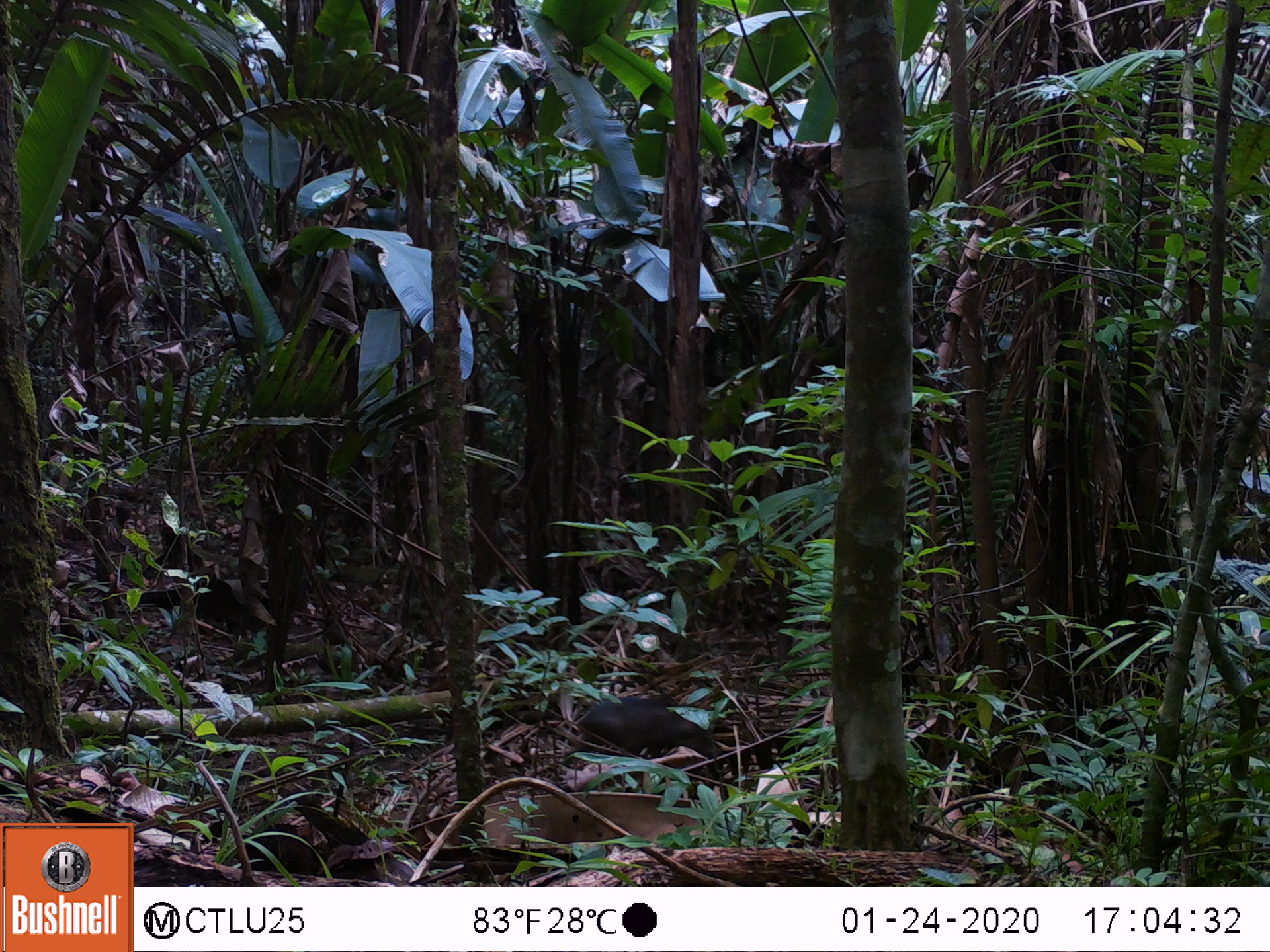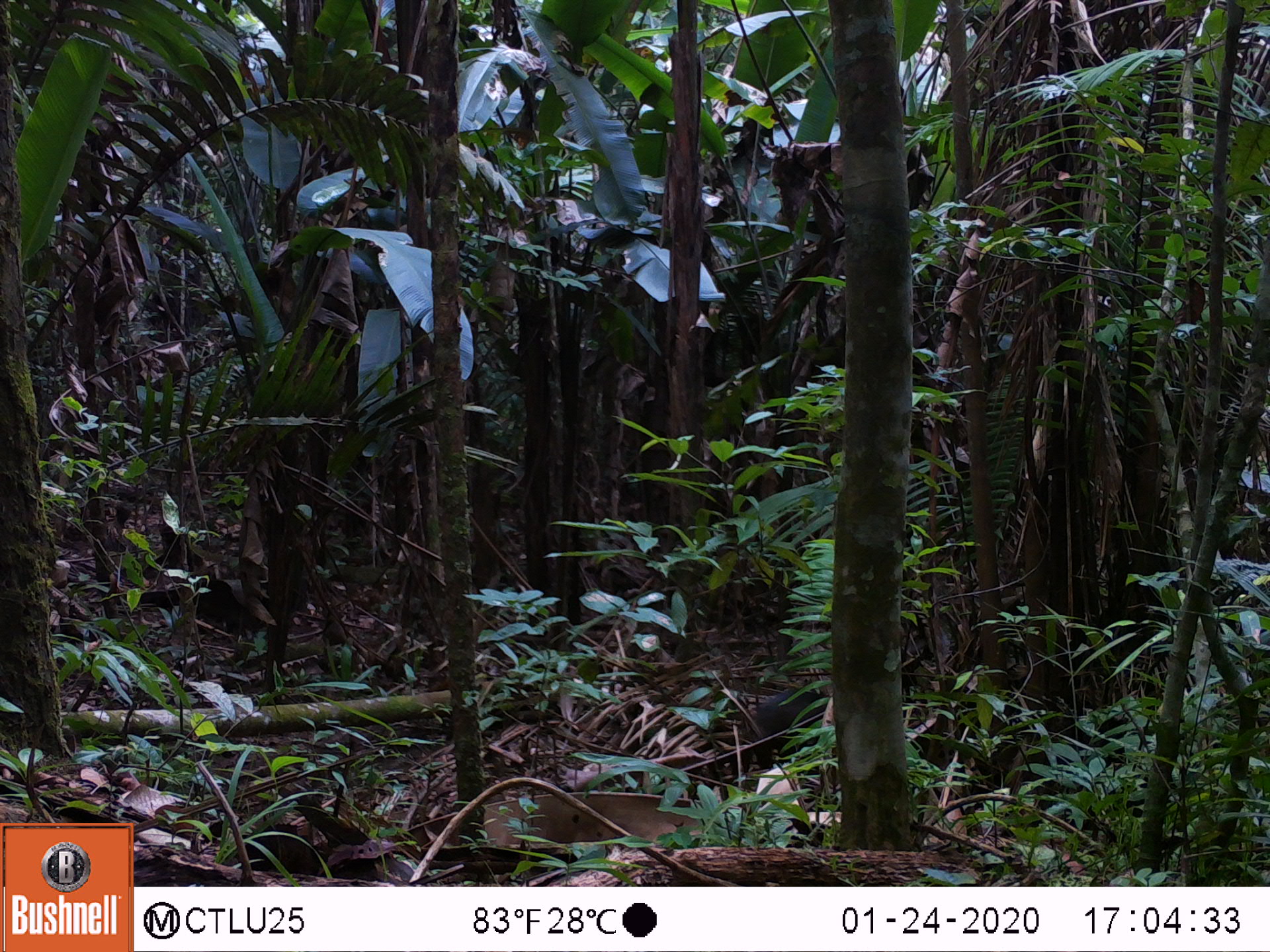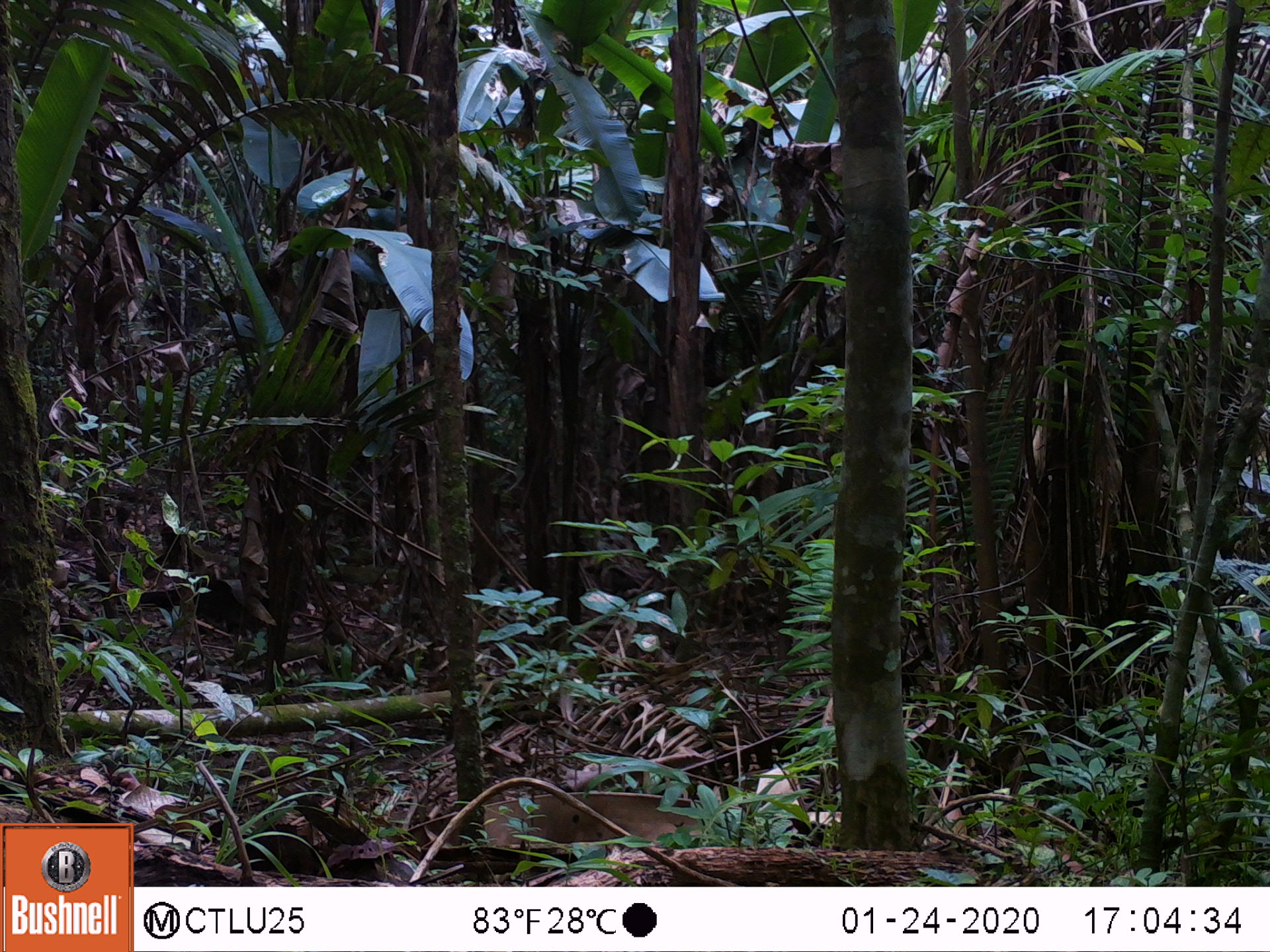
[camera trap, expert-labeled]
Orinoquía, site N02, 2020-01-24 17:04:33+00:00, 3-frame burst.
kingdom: Animalia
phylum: Chordata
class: Mammalia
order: Rodentia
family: Dasyproctidae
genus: Dasyprocta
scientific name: Dasyprocta fuliginosa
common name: black agouti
Black agouti (Dasyprocta fuliginosa).